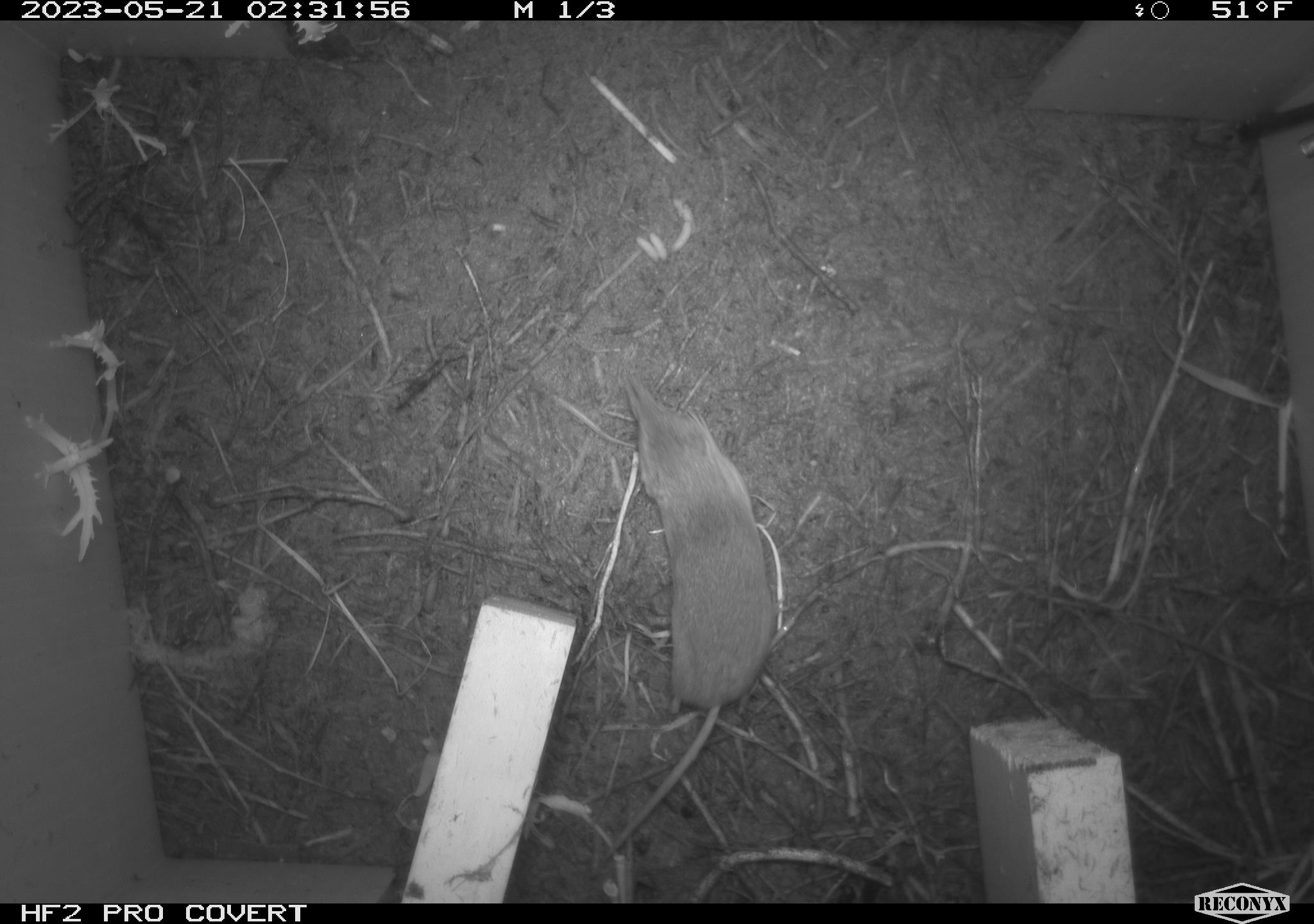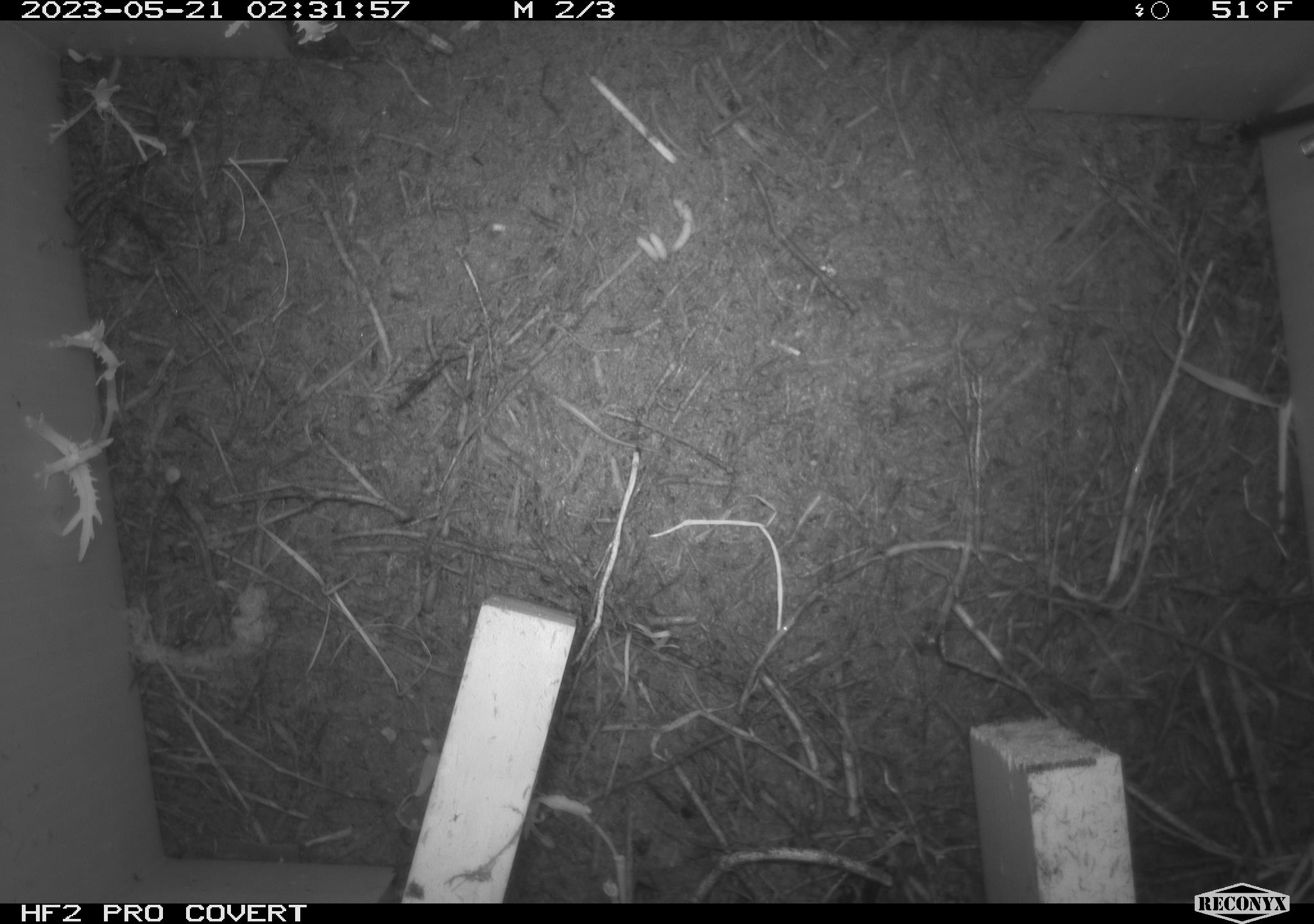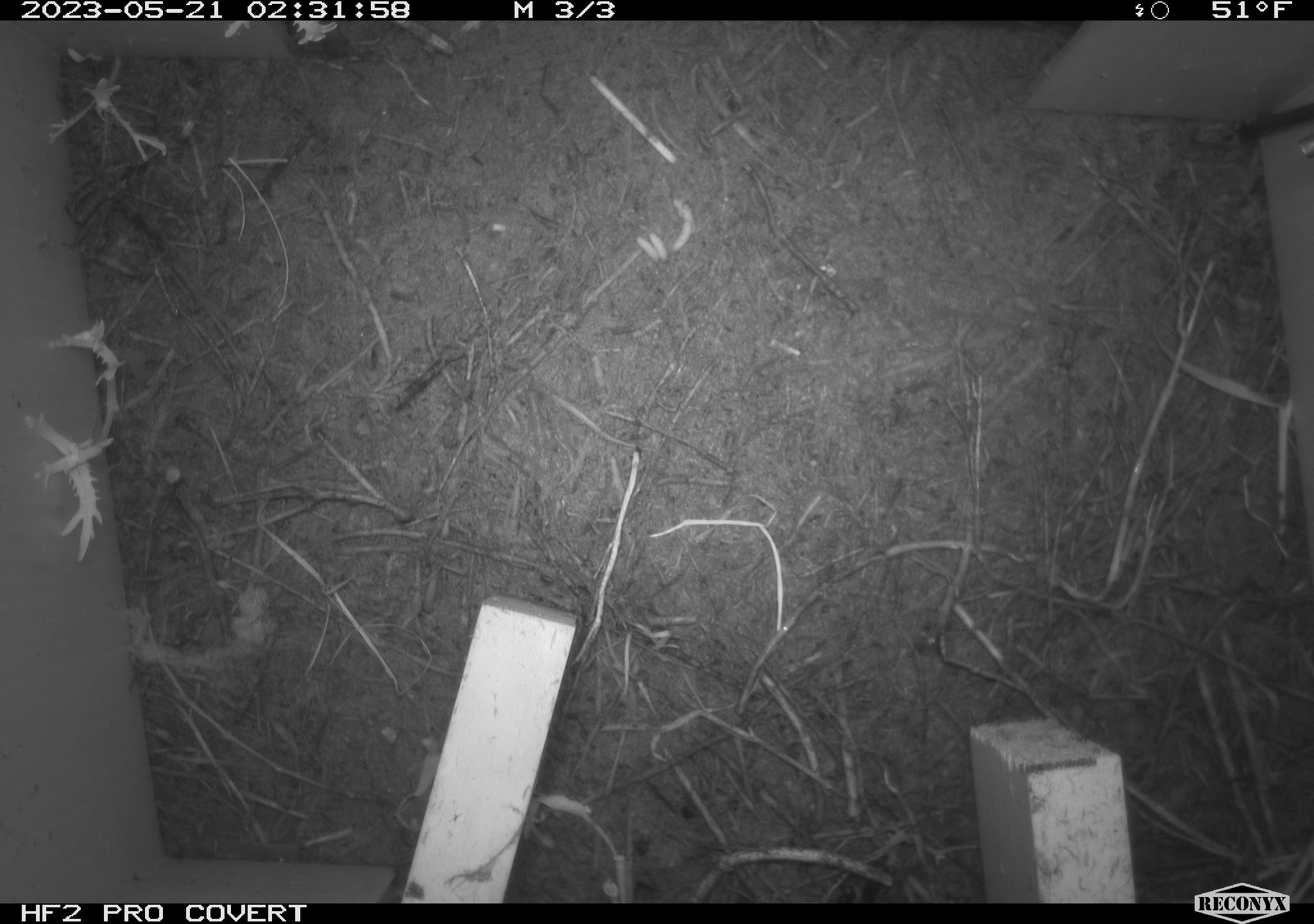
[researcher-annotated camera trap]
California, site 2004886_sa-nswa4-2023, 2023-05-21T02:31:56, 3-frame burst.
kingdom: Animalia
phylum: Chordata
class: Mammalia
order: Eulipotyphla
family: Soricidae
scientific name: Soricidae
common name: shrews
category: soricidae family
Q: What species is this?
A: Soricidae family (shrews) (Soricidae).